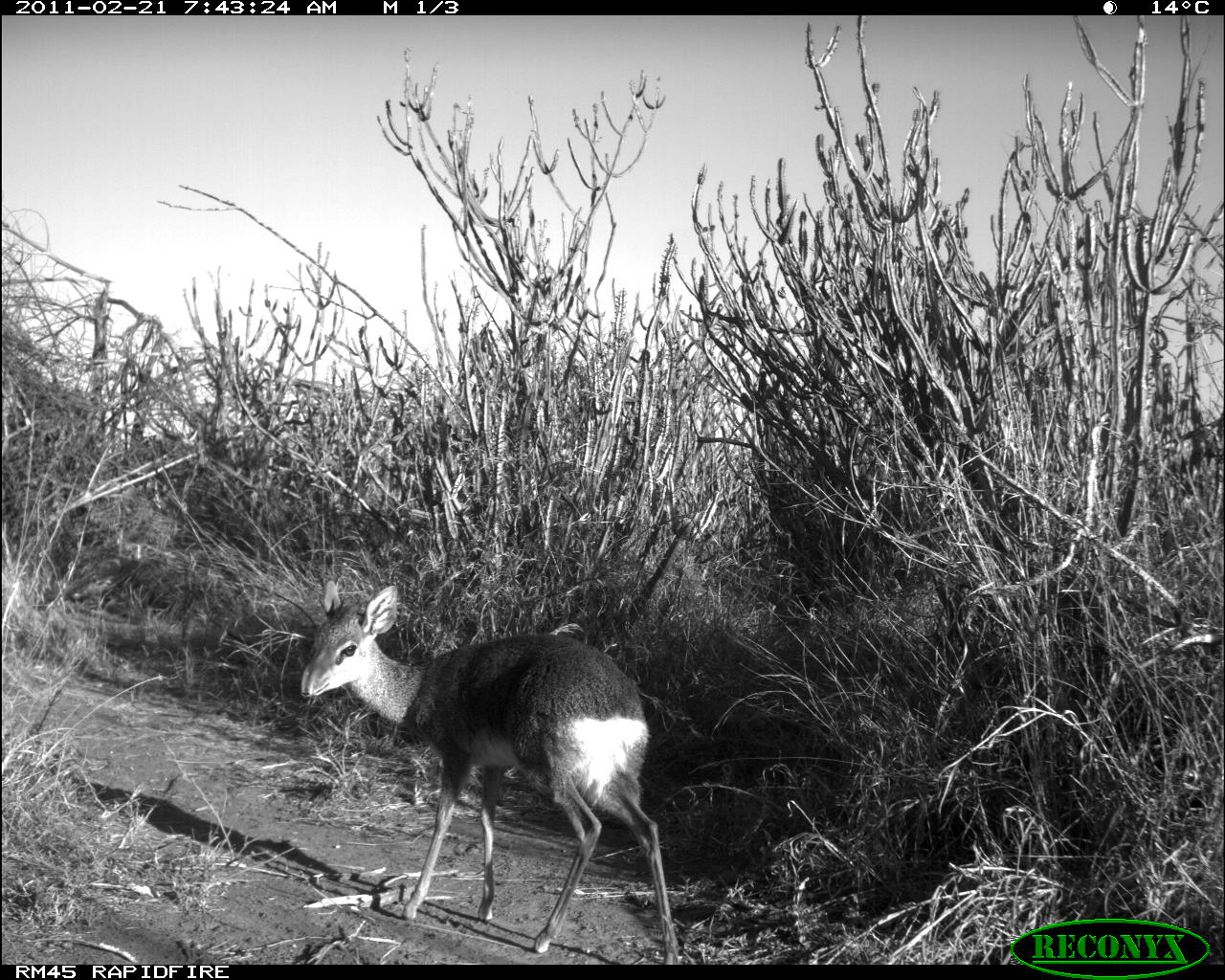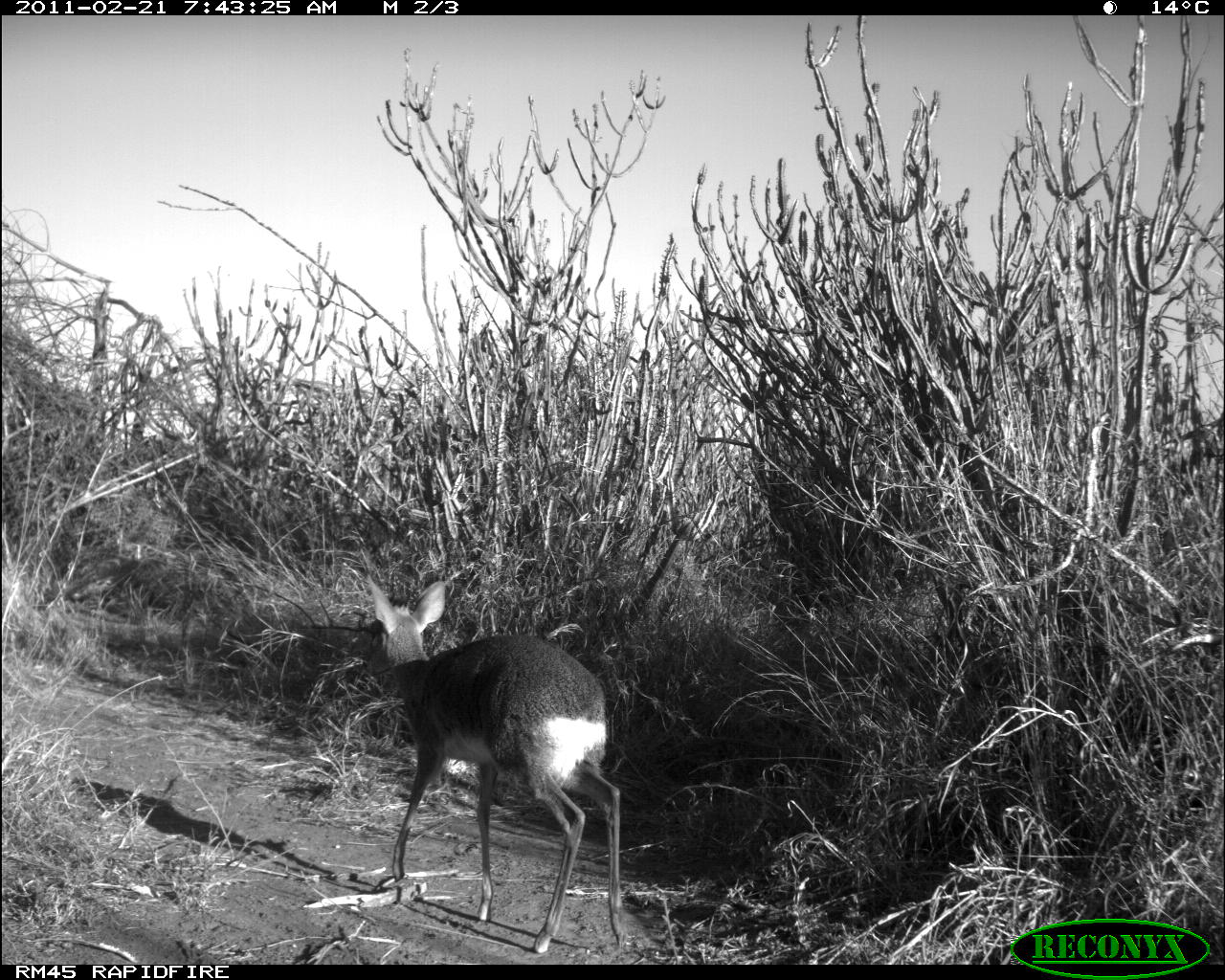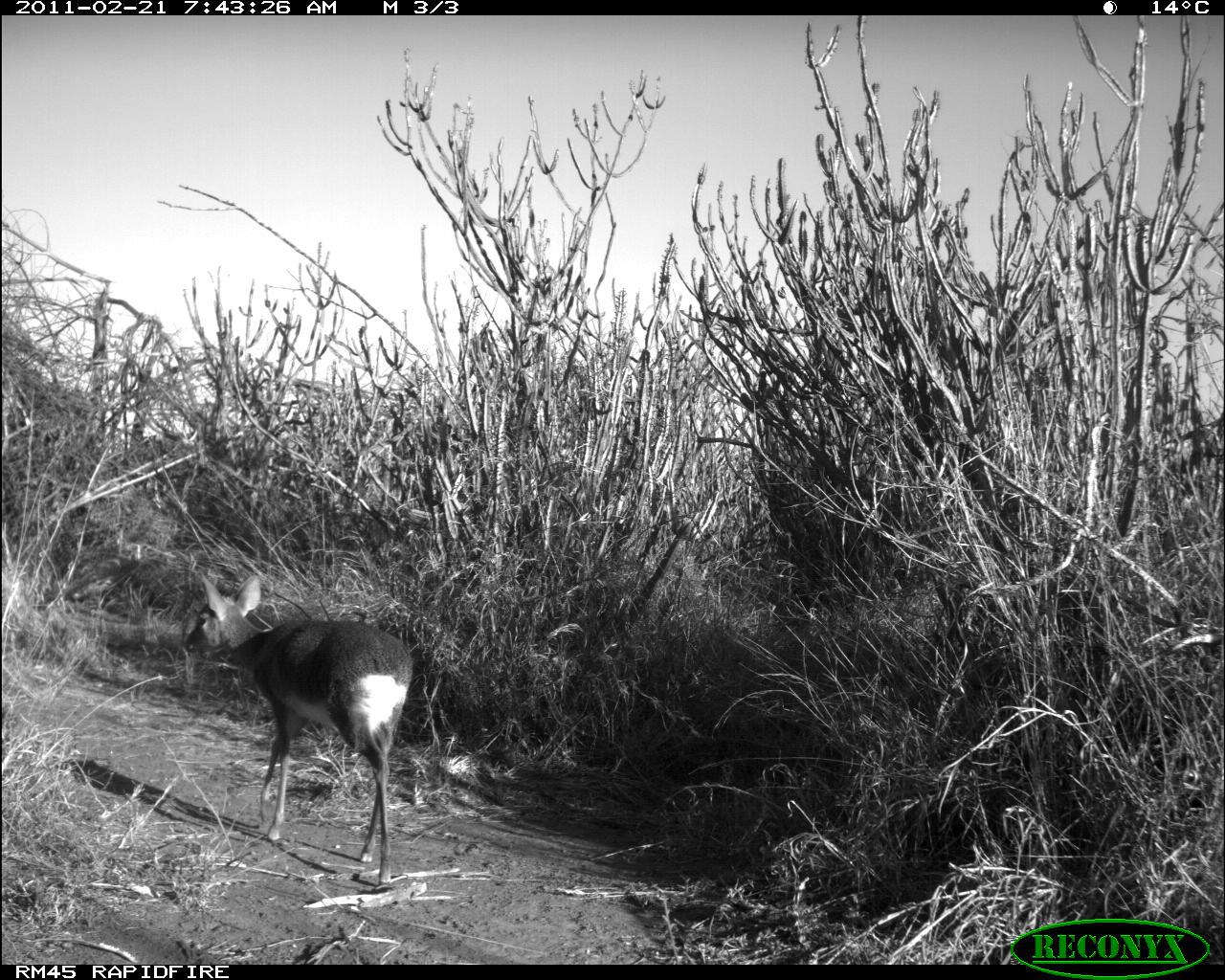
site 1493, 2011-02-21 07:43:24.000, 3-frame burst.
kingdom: Animalia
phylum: Chordata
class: Mammalia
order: Artiodactyla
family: Bovidae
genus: Madoqua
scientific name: Madoqua guentheri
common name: günther's dik-dik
Madoqua guentheri (günther's dik-dik), count 1.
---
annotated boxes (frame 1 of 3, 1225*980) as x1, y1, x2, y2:
madoqua guentheri: 295, 573, 681, 965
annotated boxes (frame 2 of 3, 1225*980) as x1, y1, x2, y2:
madoqua guentheri: 360, 567, 629, 954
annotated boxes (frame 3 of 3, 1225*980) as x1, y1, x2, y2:
madoqua guentheri: 184, 571, 414, 886